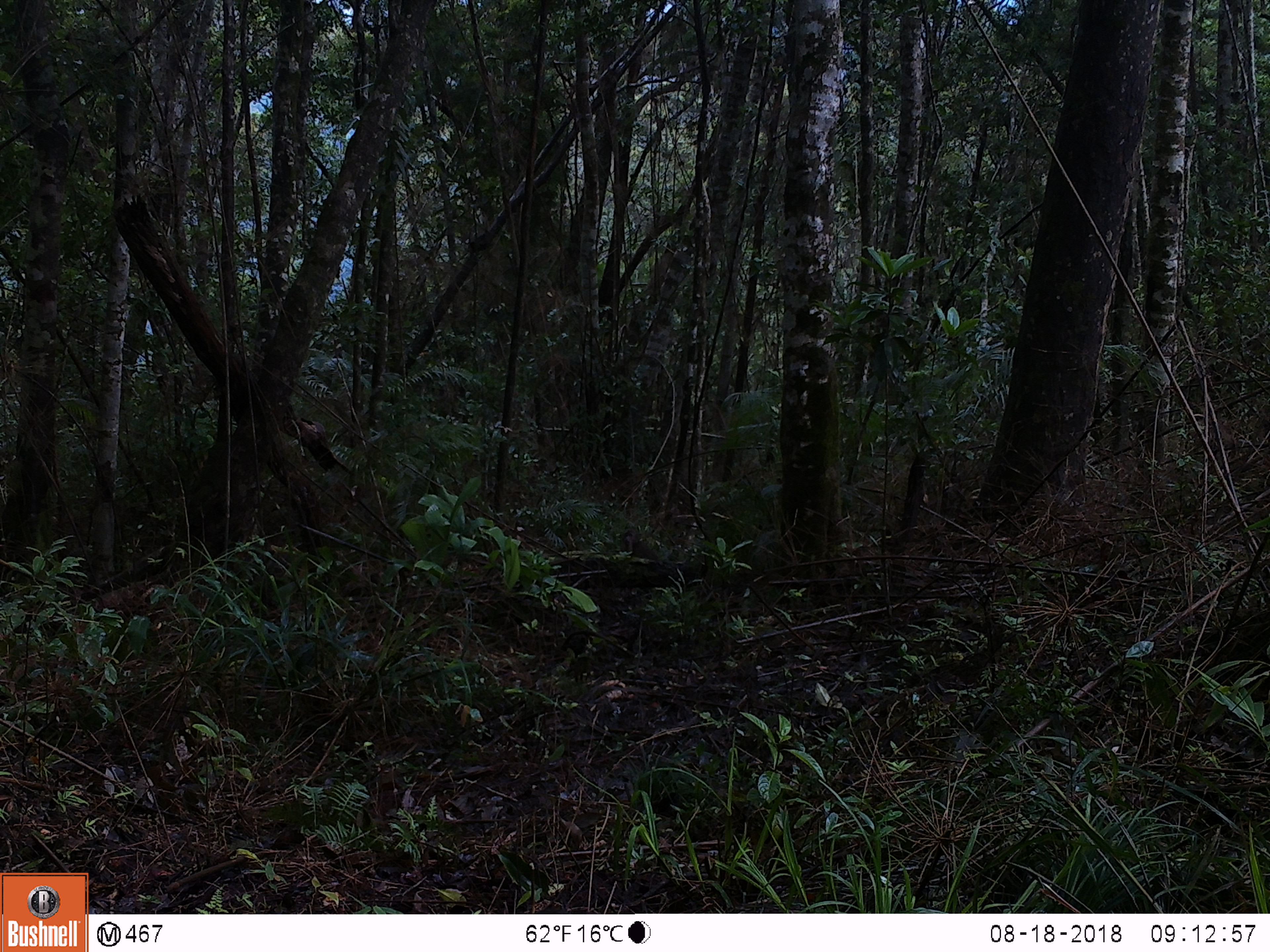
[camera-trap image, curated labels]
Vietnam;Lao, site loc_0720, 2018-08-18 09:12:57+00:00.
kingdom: Animalia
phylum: Chordata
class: Mammalia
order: Primates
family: Cercopithecidae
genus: Macaca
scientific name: Macaca arctoides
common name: stump-tailed macaque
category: stump tailed macaque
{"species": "stump tailed macaque (stump-tailed macaque) (Macaca arctoides)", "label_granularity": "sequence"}